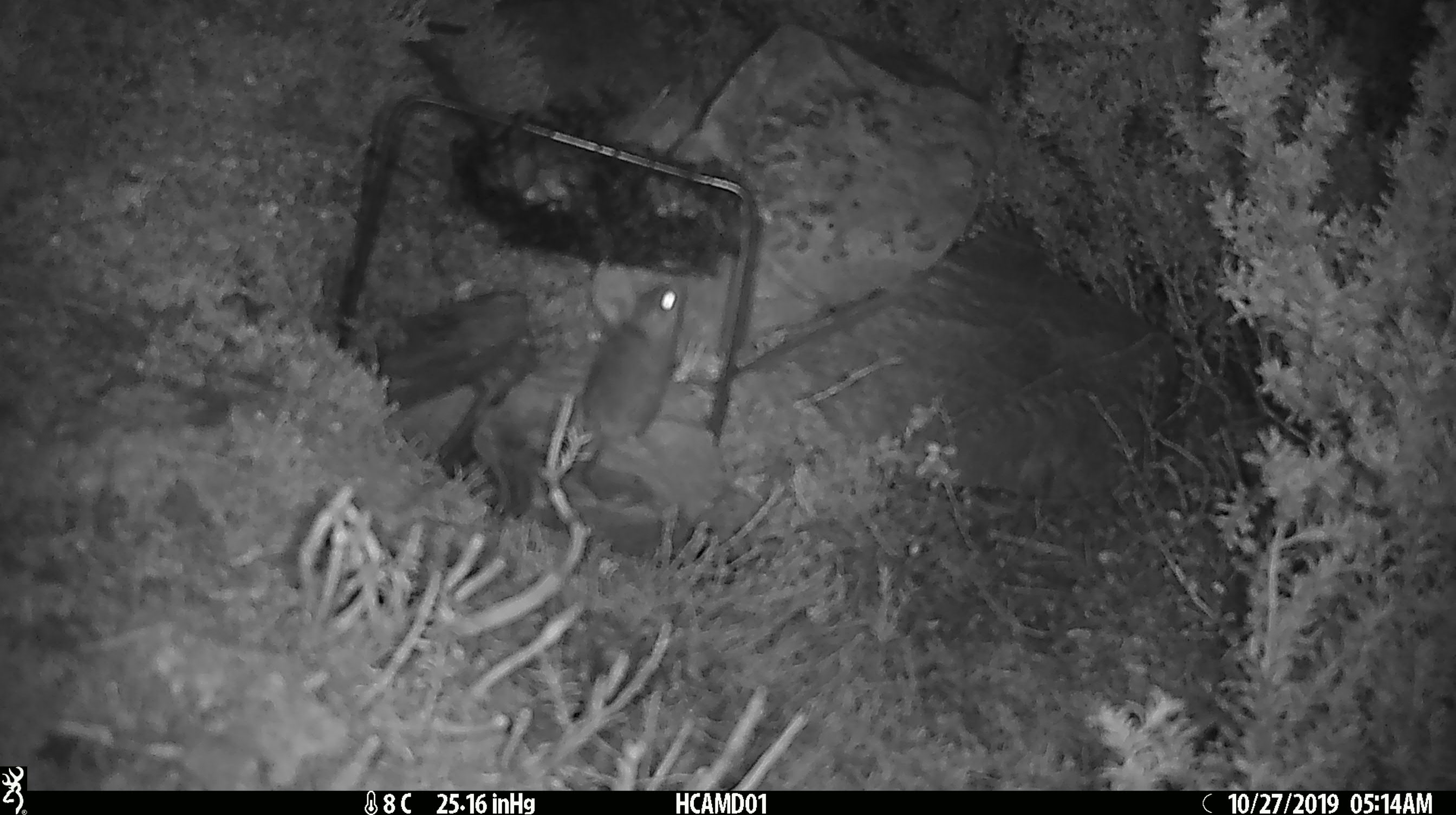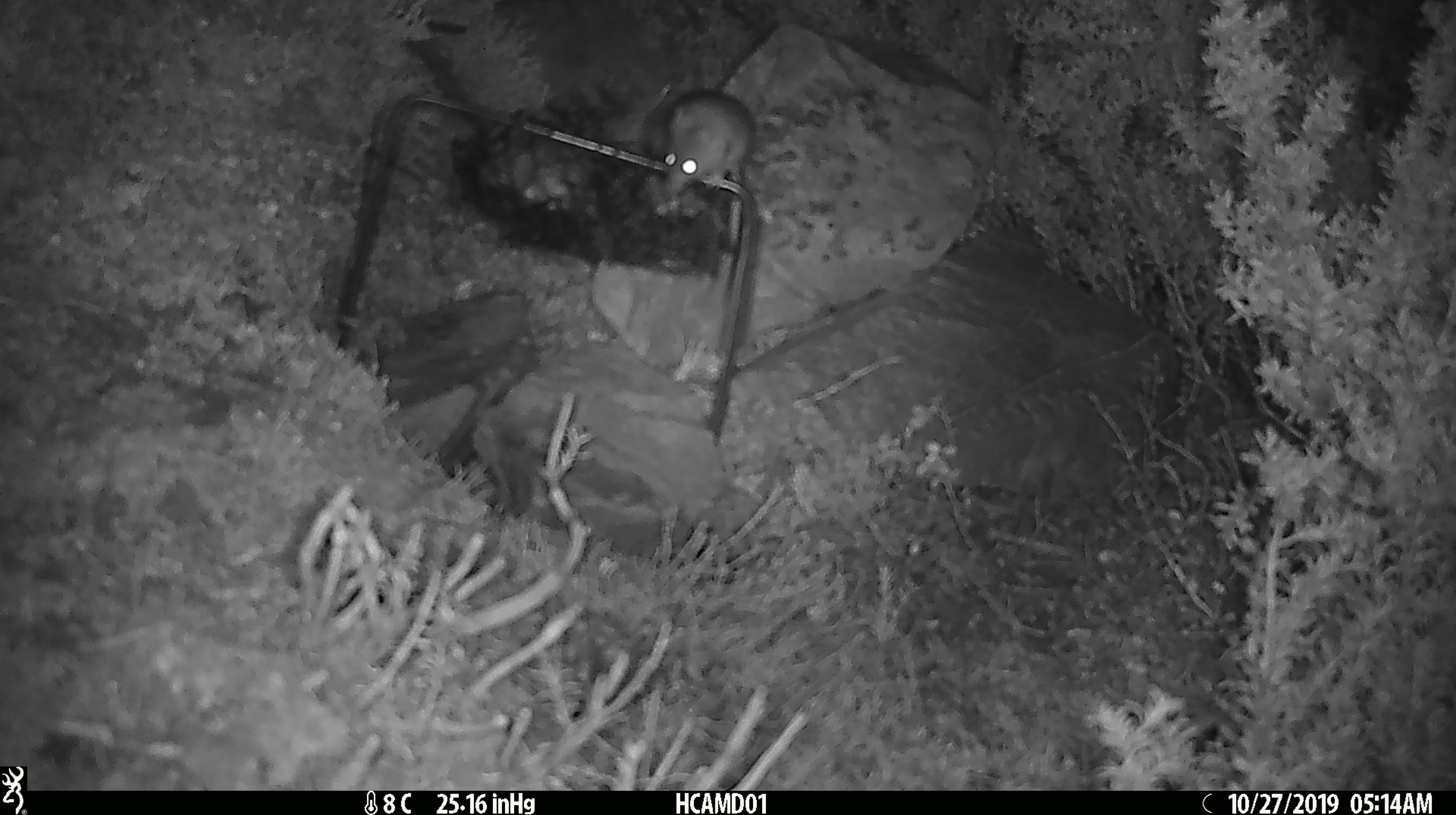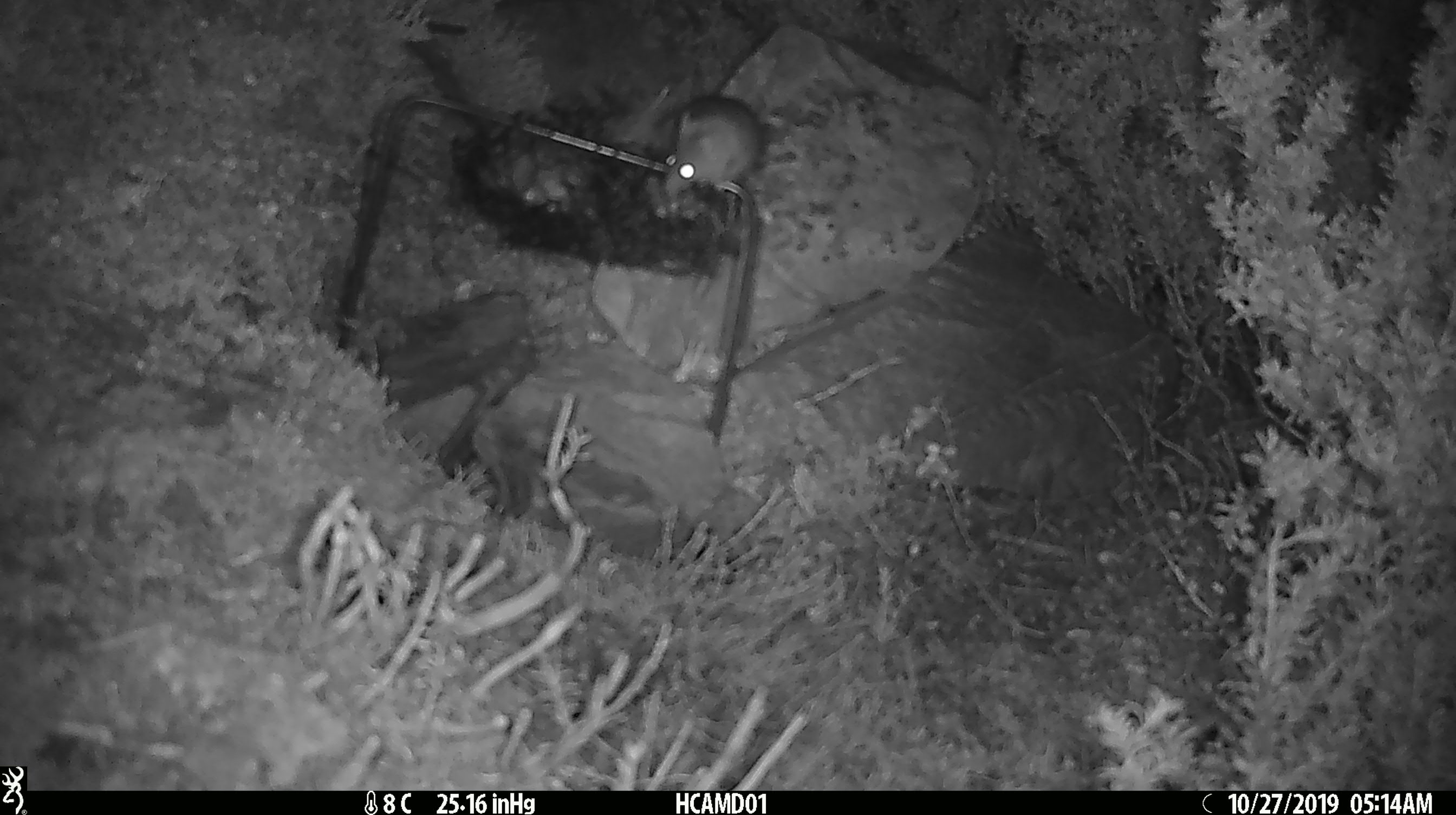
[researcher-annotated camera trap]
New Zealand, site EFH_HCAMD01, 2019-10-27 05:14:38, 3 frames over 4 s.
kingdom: Animalia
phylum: Chordata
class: Mammalia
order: Rodentia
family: Muridae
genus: Mus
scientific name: Mus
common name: mouse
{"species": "mouse (Mus)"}